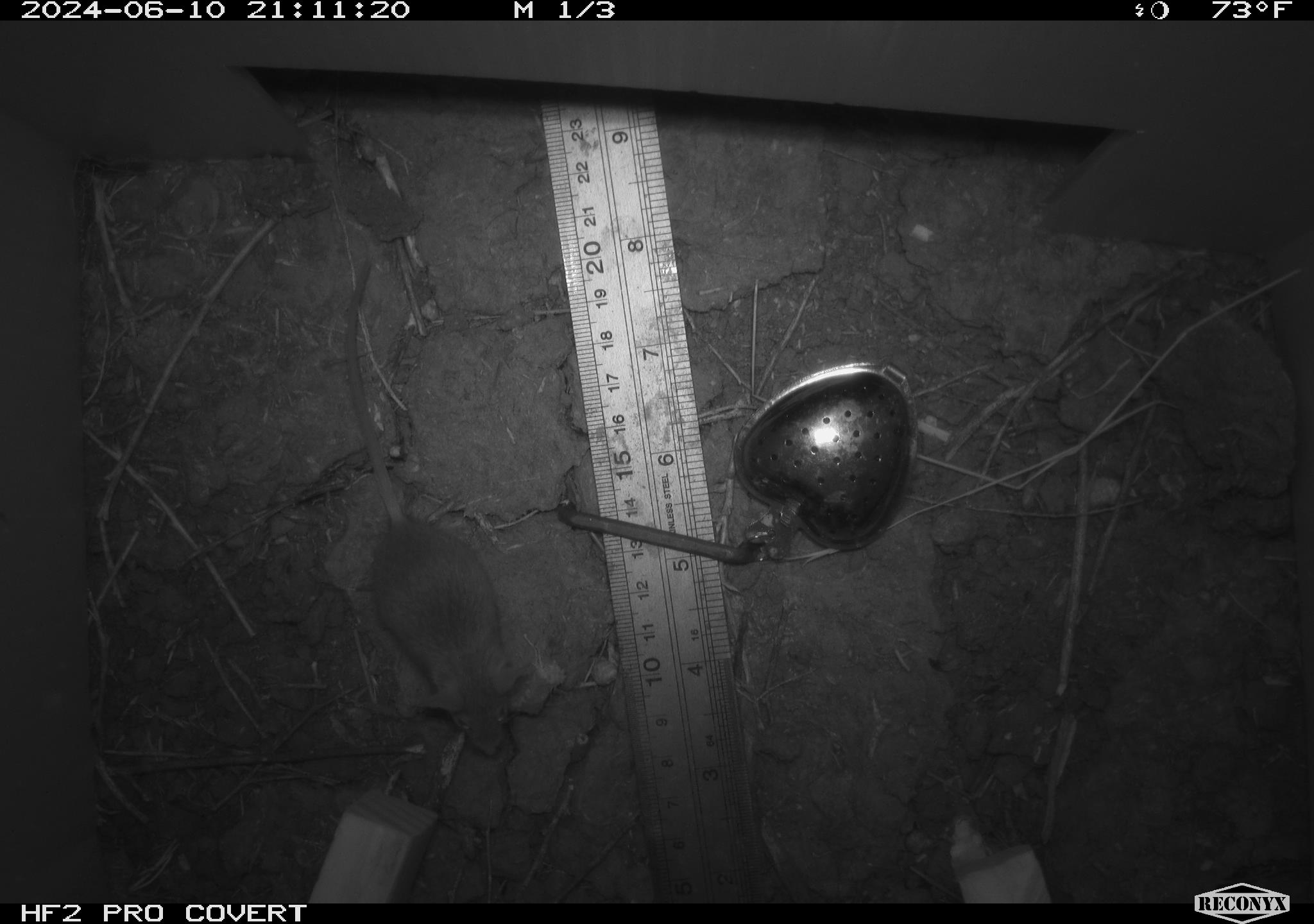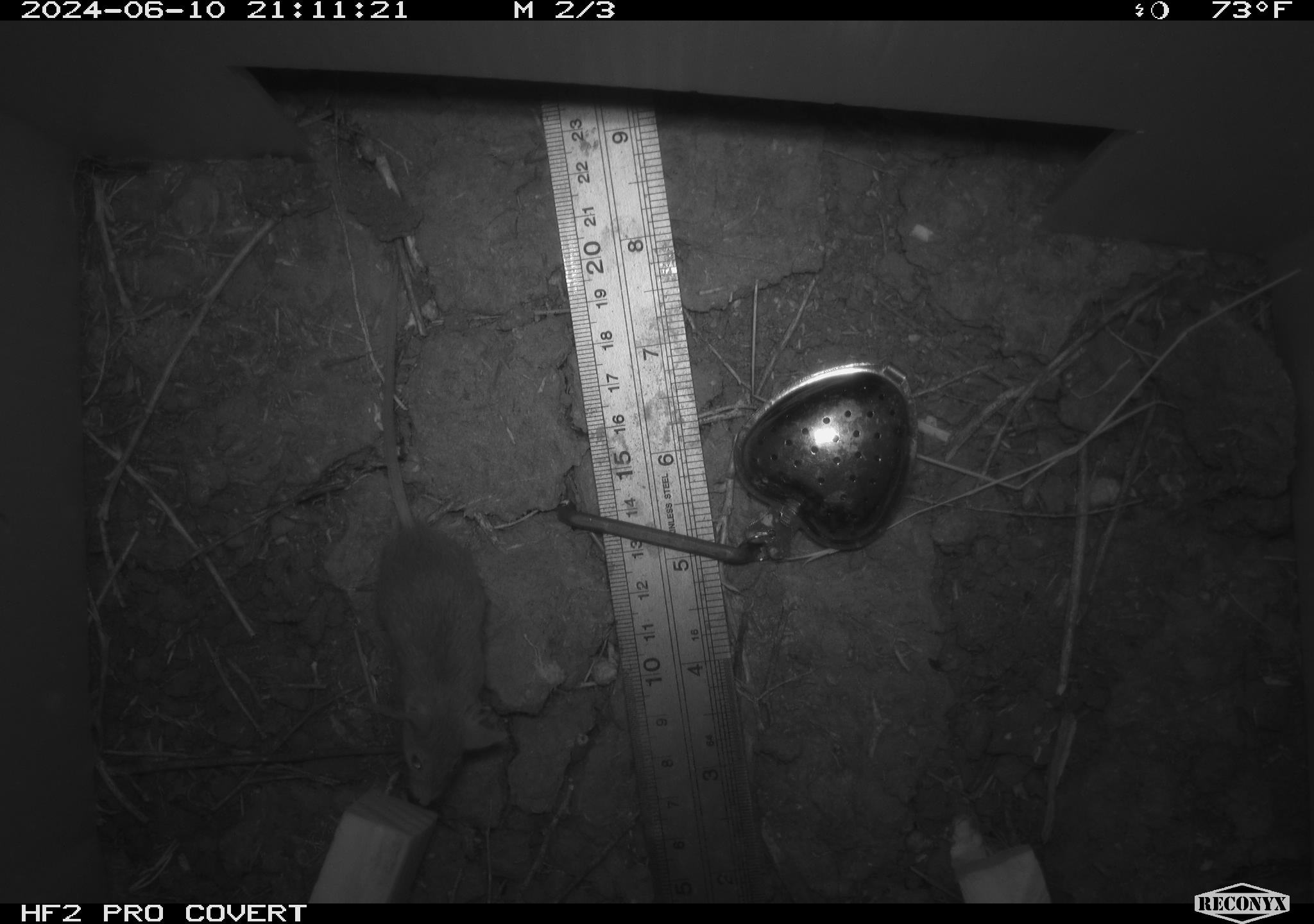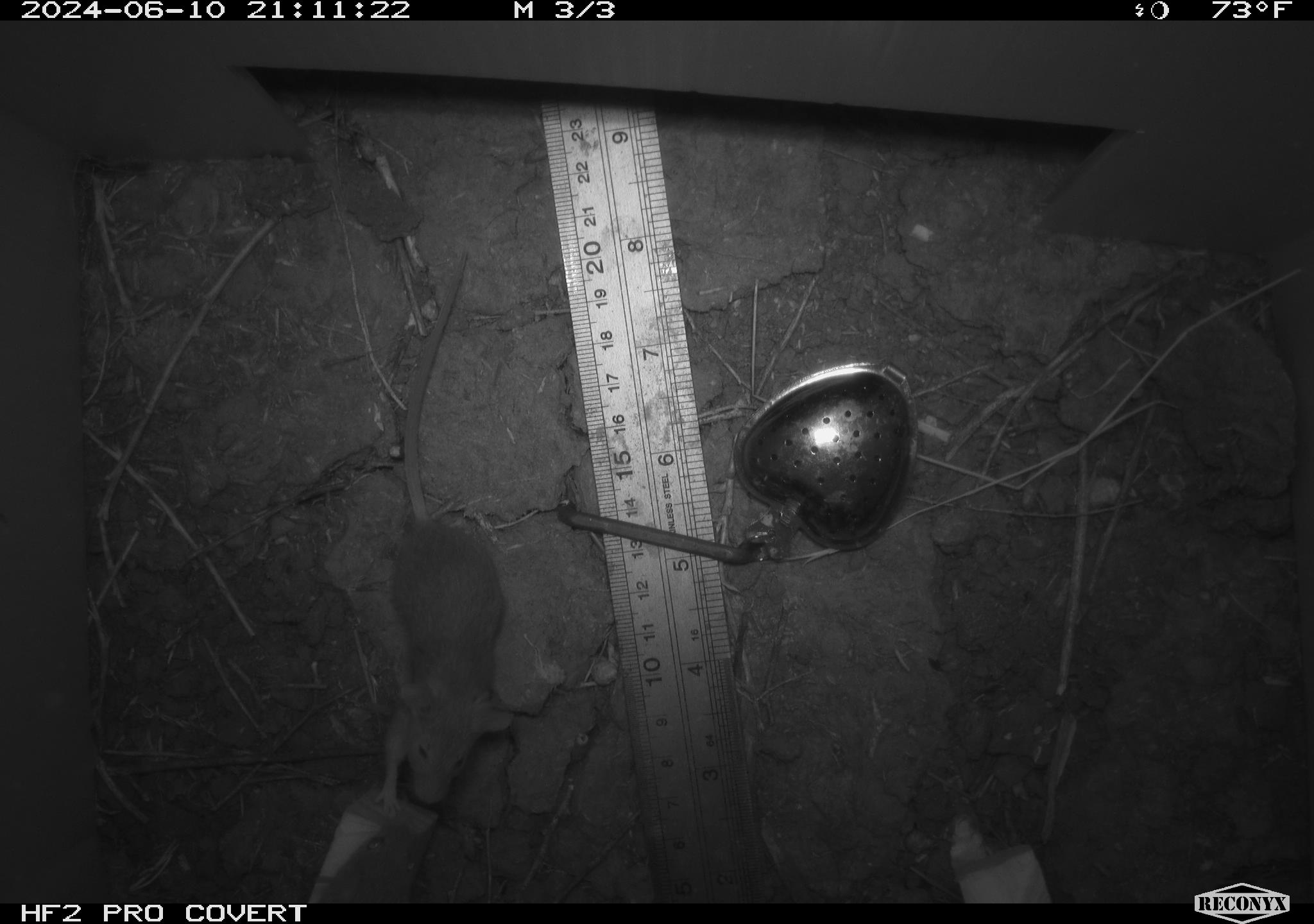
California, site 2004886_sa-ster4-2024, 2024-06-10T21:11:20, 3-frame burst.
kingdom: Animalia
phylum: Chordata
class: Mammalia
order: Rodentia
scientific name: Rodentia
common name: mouse species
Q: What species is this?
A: Mouse species (Rodentia).